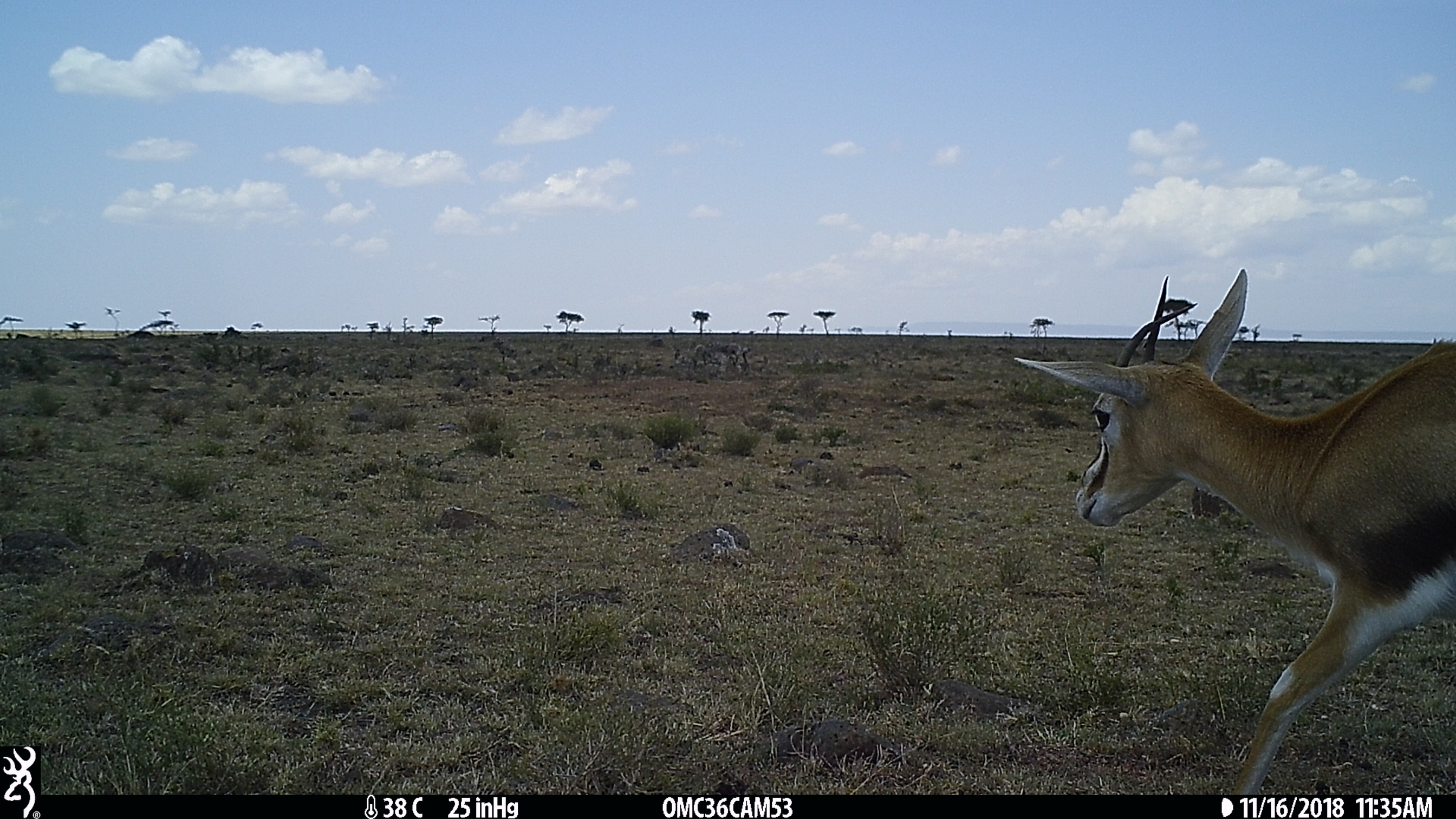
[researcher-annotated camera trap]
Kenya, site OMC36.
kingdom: Animalia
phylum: Chordata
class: Mammalia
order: Artiodactyla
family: Bovidae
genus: Eudorcas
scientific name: Eudorcas thomsonii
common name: thomon's gazelle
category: gazelle thomsons